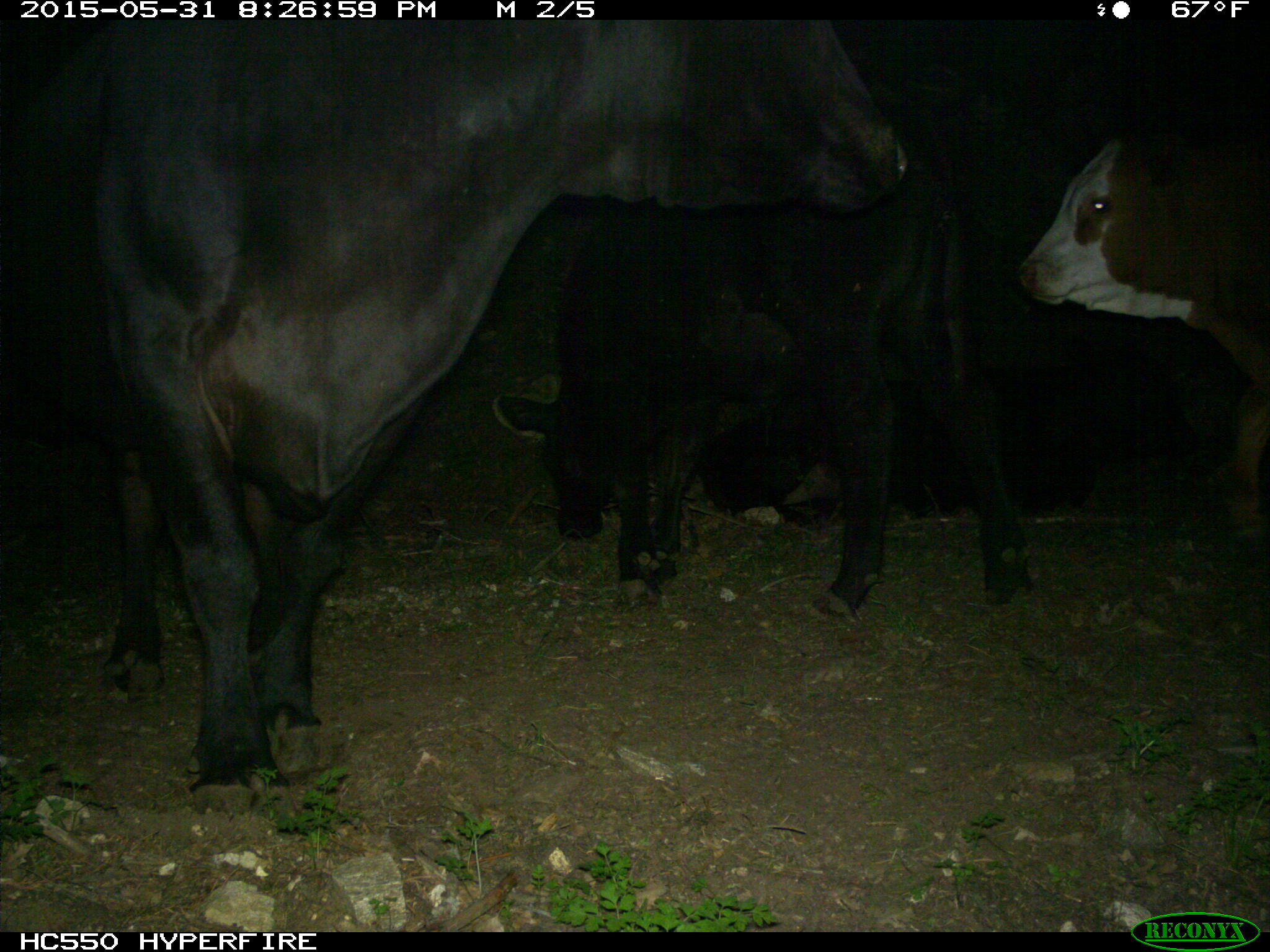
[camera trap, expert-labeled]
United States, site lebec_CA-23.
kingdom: Animalia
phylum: Chordata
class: Mammalia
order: Artiodactyla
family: Bovidae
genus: Bos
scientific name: Bos taurus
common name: domestic cow